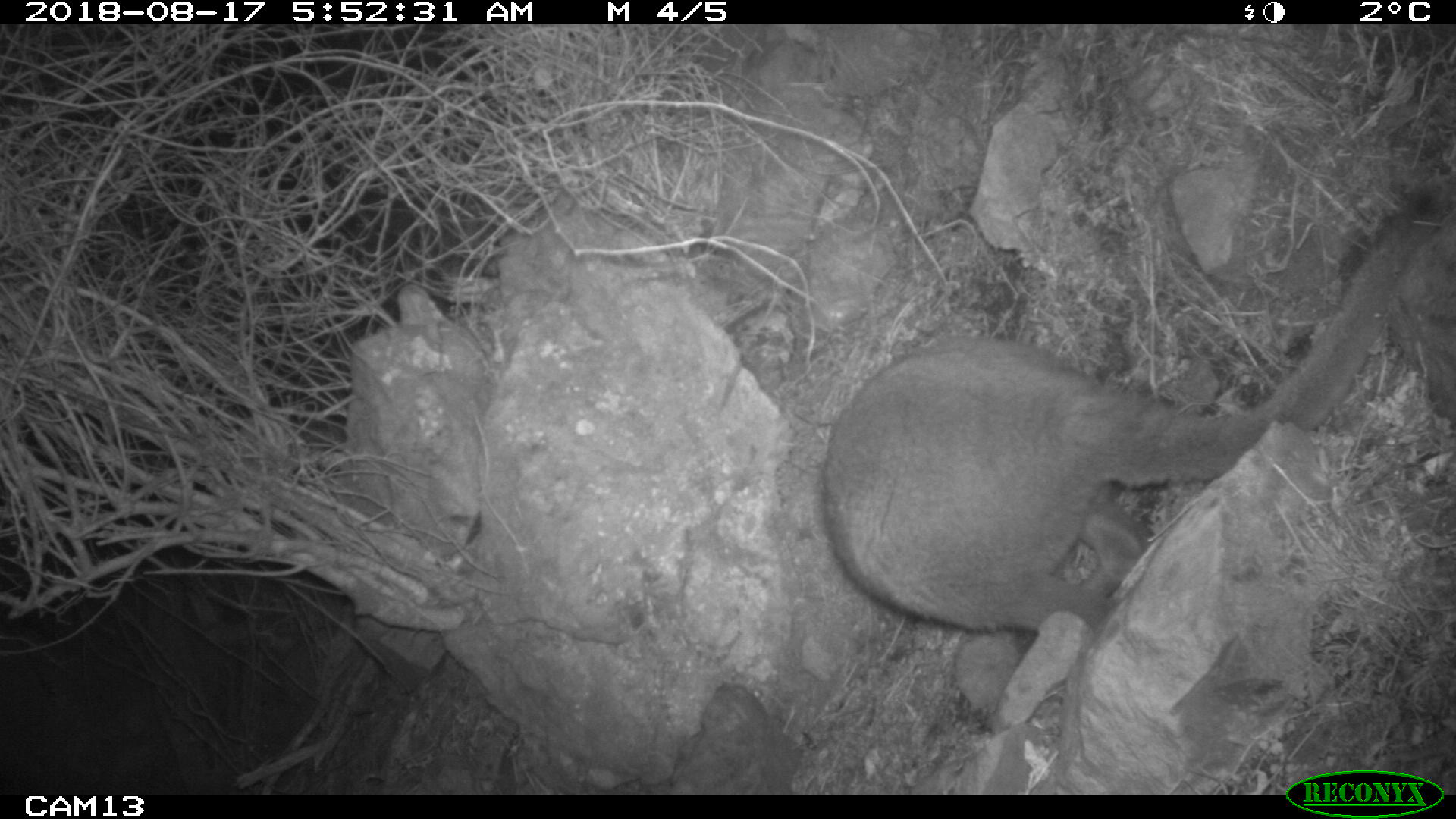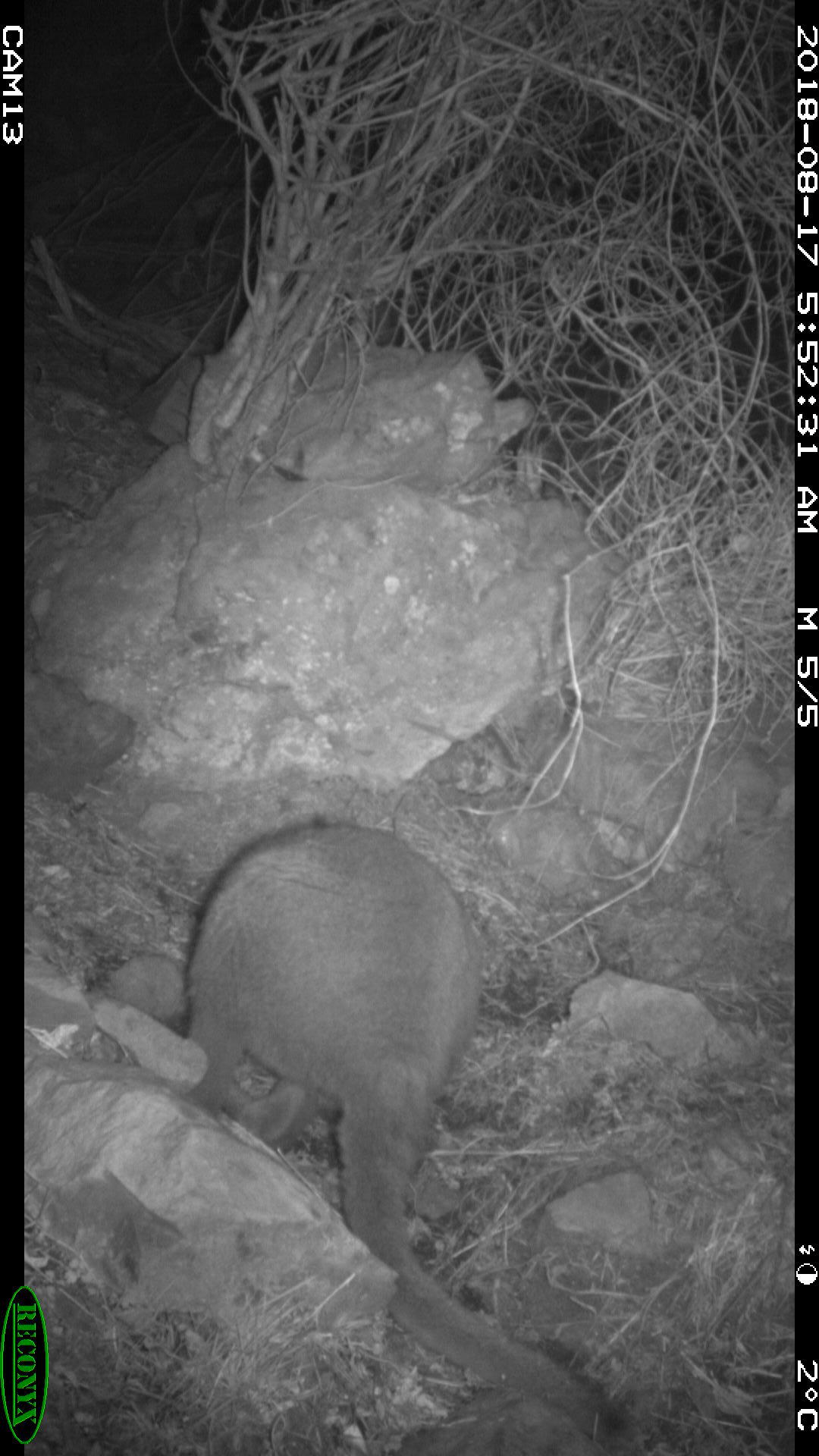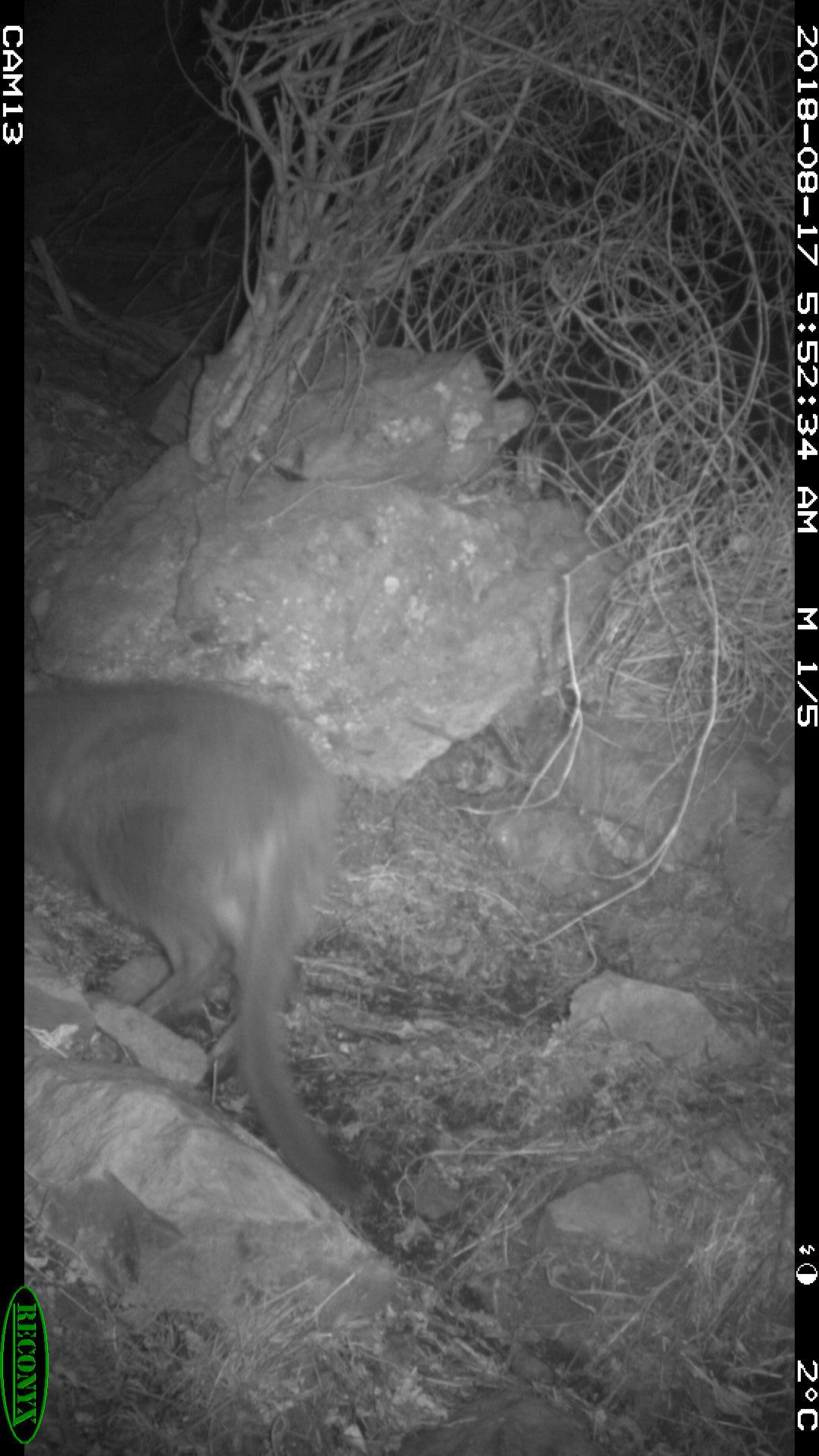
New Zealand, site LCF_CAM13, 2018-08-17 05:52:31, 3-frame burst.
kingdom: Animalia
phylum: Chordata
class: Mammalia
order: Diprotodontia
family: Macropodidae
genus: Notamacropus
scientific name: Notamacropus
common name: wallaby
Wallaby (Notamacropus).